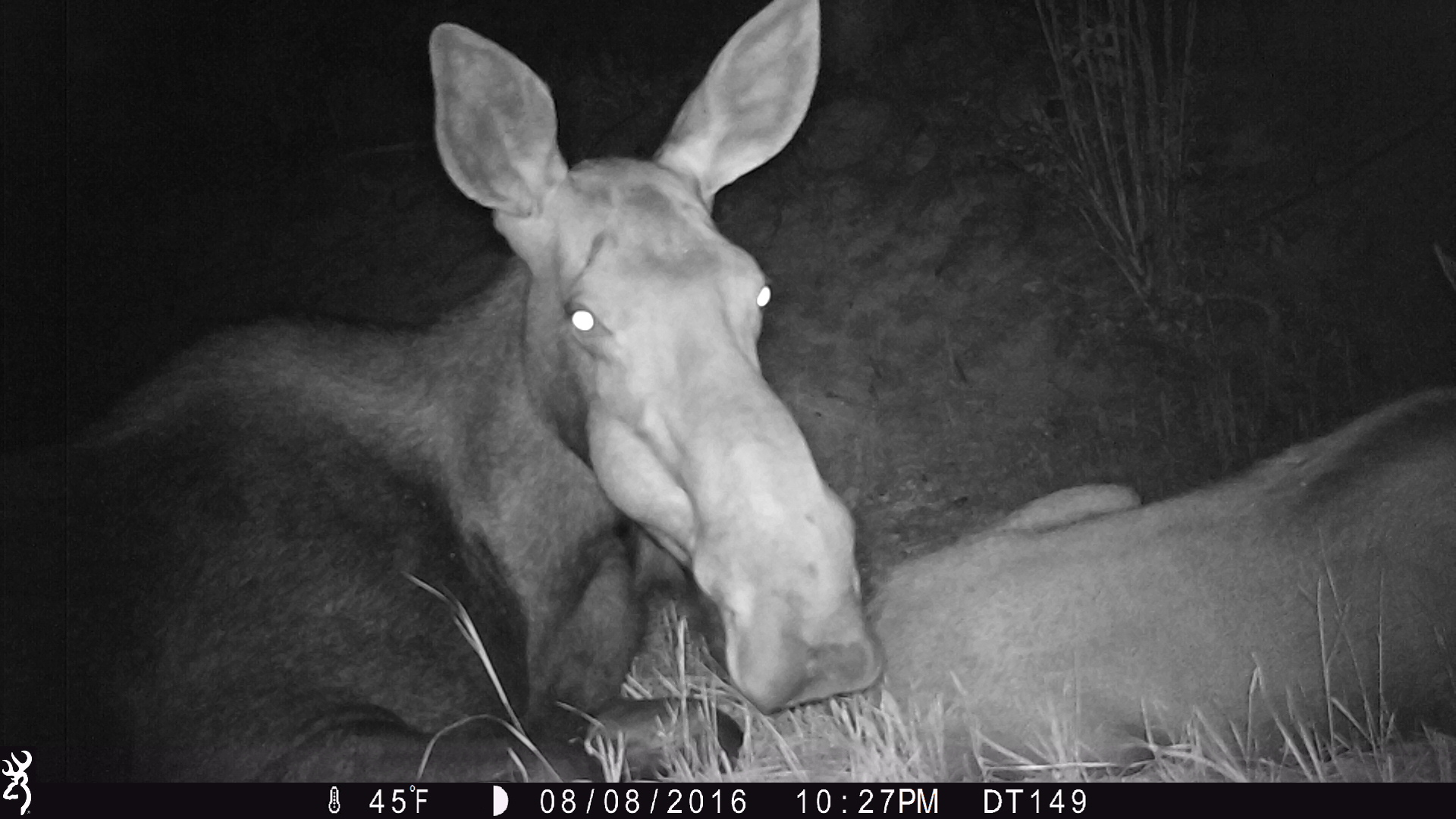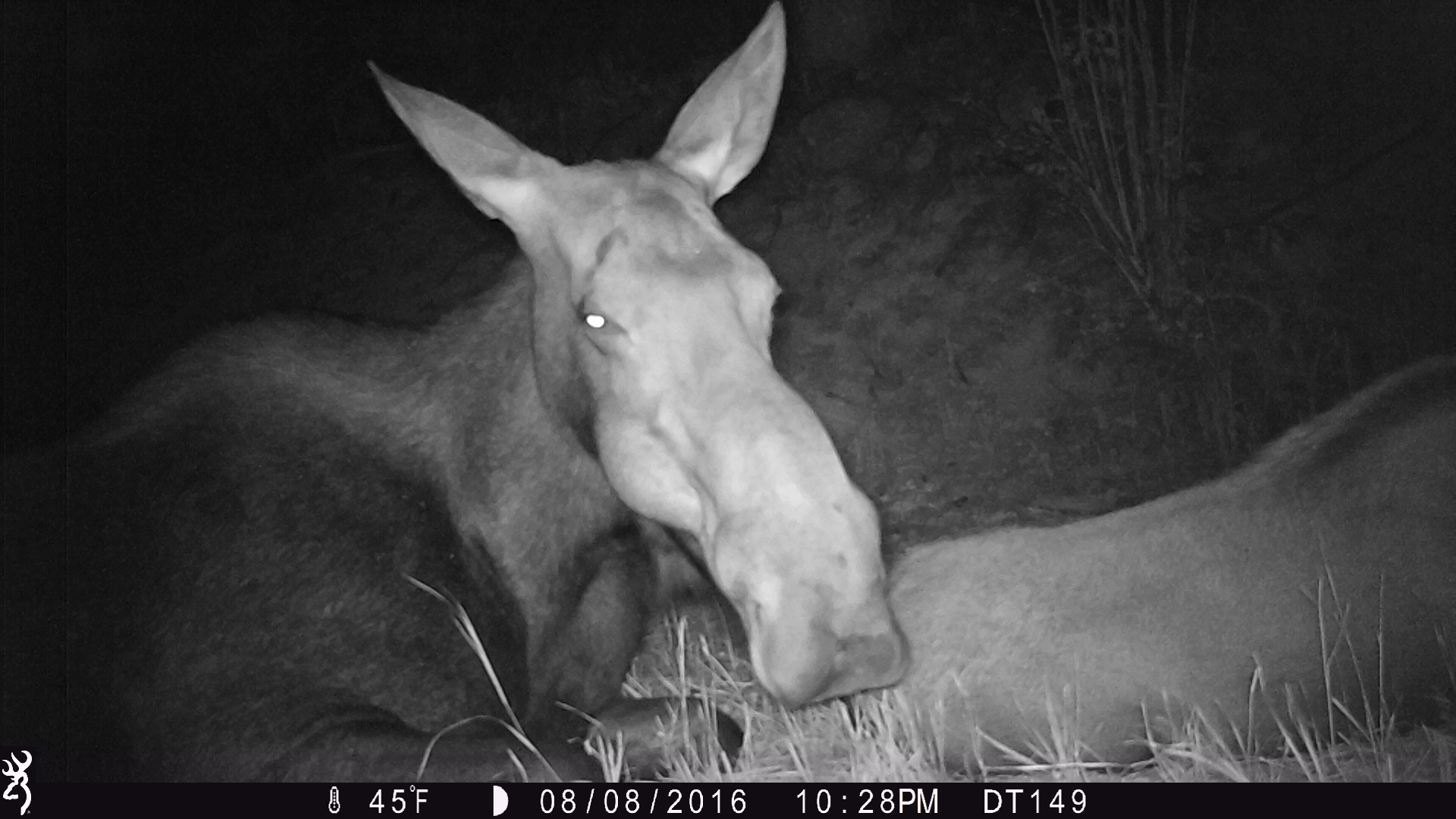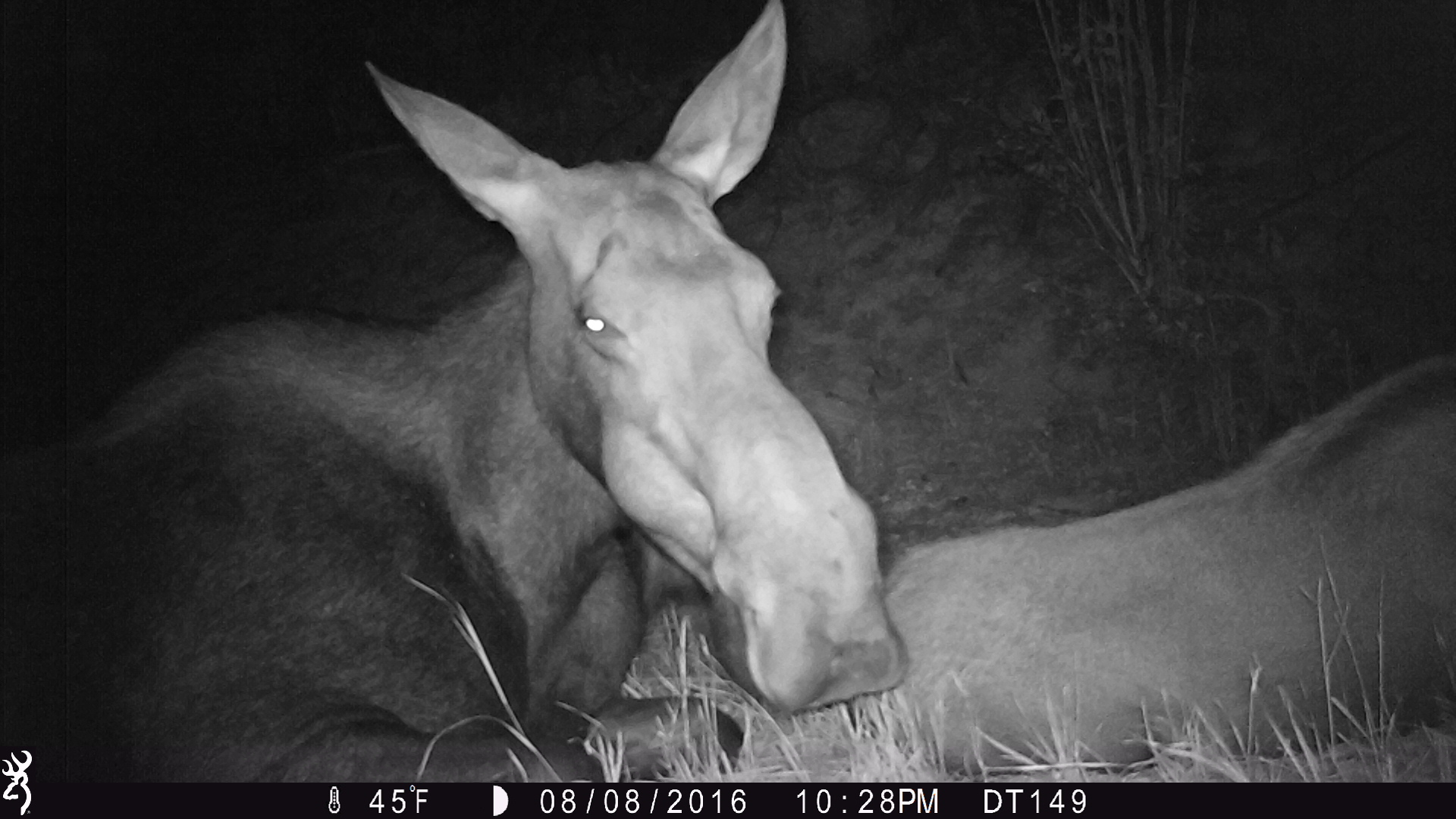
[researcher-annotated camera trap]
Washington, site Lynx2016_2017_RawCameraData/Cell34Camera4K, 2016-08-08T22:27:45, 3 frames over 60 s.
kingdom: Animalia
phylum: Chordata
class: Mammalia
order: Artiodactyla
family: Cervidae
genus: Alces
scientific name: Alces alces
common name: moose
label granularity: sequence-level